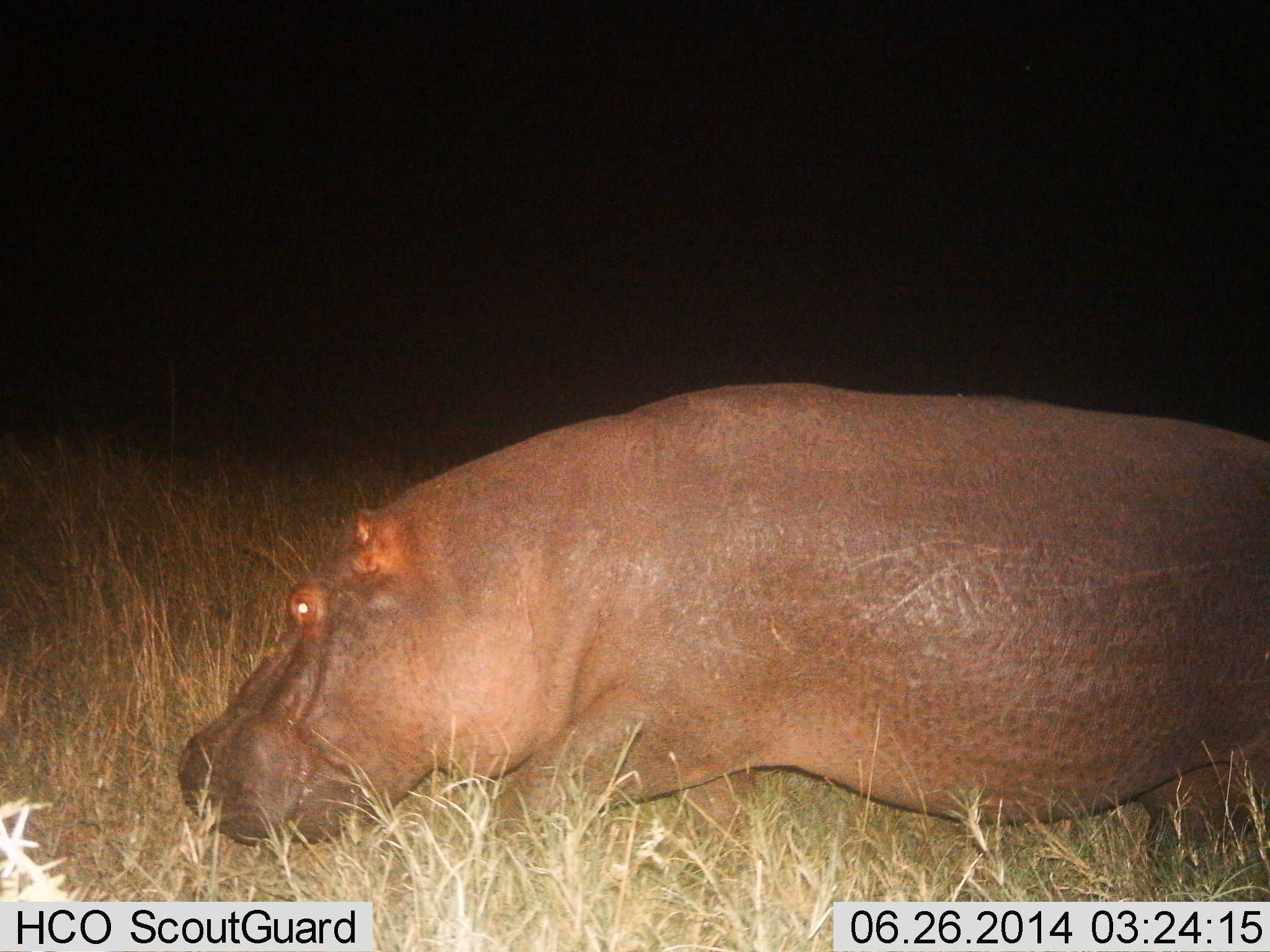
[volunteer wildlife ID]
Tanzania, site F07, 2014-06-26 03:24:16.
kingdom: Animalia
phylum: Chordata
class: Mammalia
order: Artiodactyla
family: Hippopotamidae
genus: Hippopotamus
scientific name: Hippopotamus amphibius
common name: hippopotamus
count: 1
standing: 9%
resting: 0%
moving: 82%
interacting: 0%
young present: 0%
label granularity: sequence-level